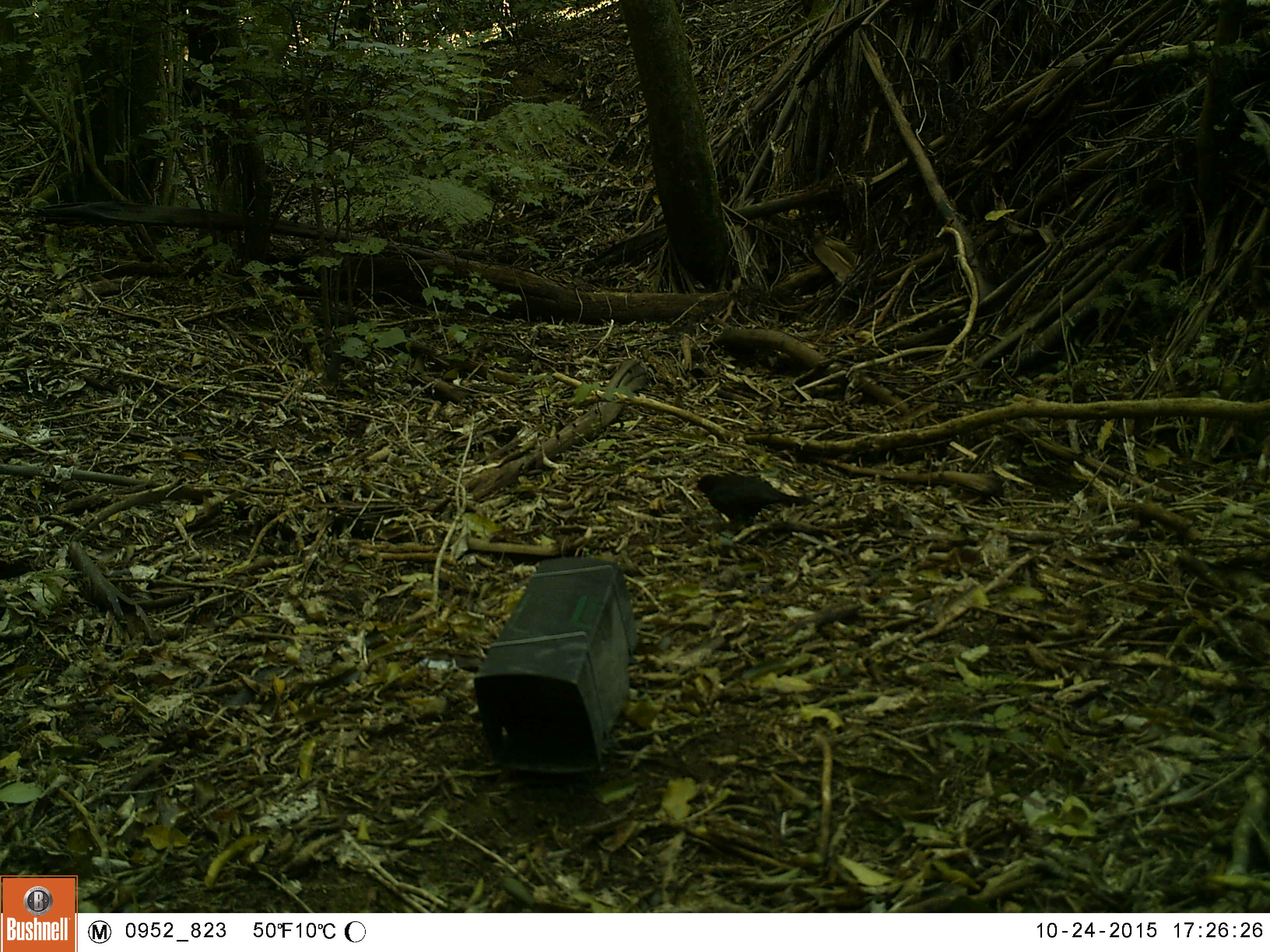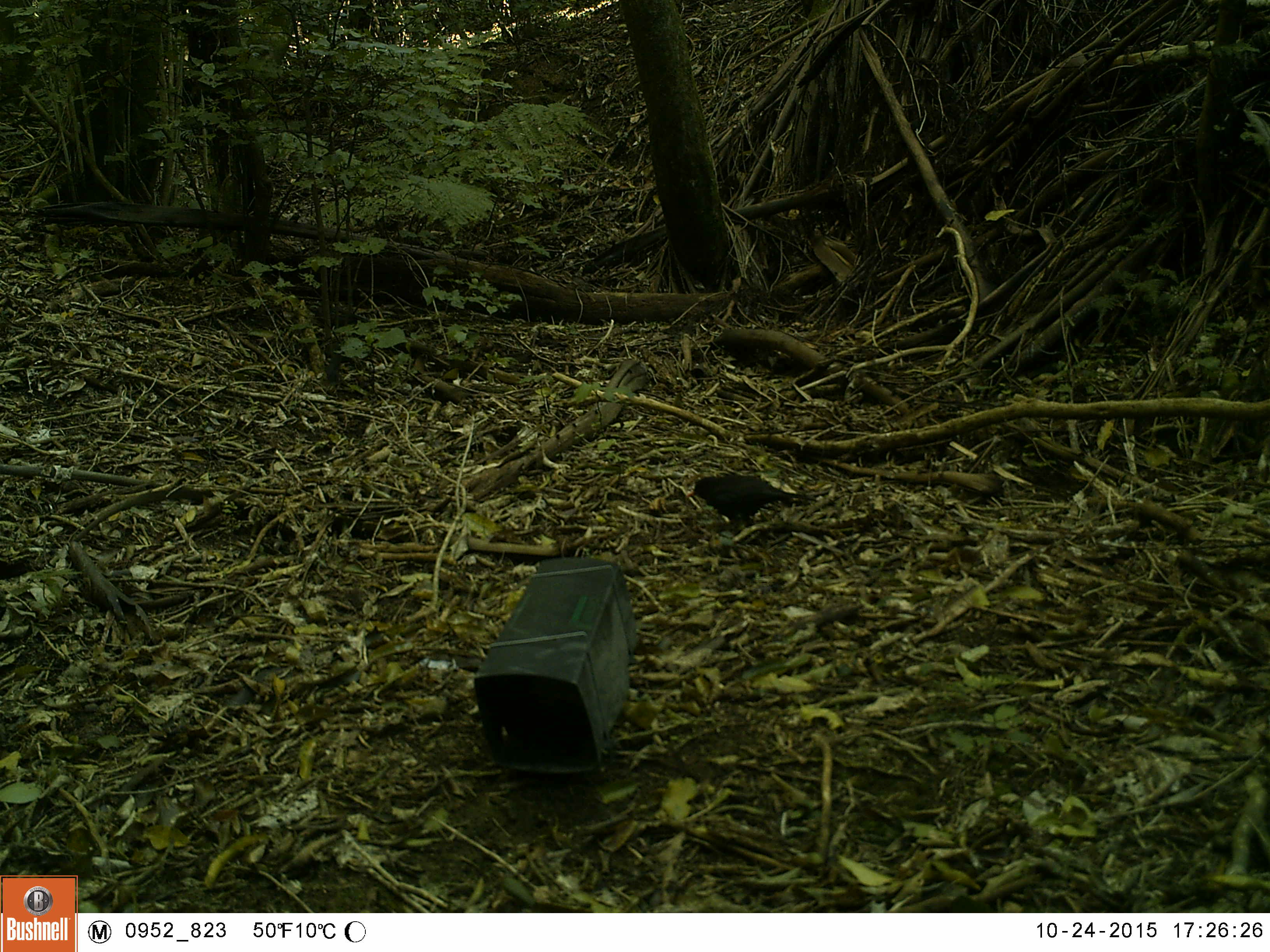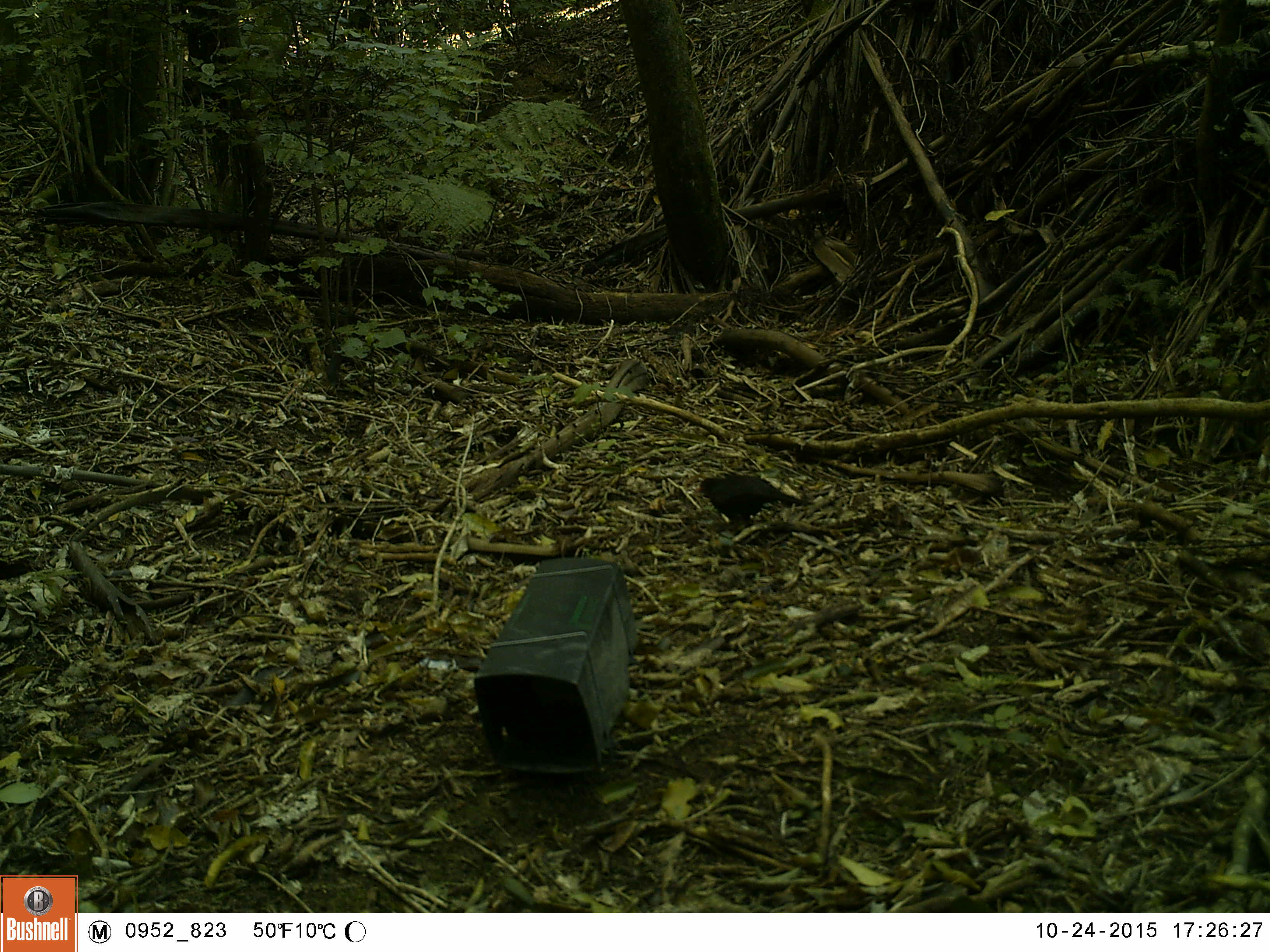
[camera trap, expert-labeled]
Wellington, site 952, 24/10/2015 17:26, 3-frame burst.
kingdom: Animalia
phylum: Chordata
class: Aves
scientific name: Aves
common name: bird